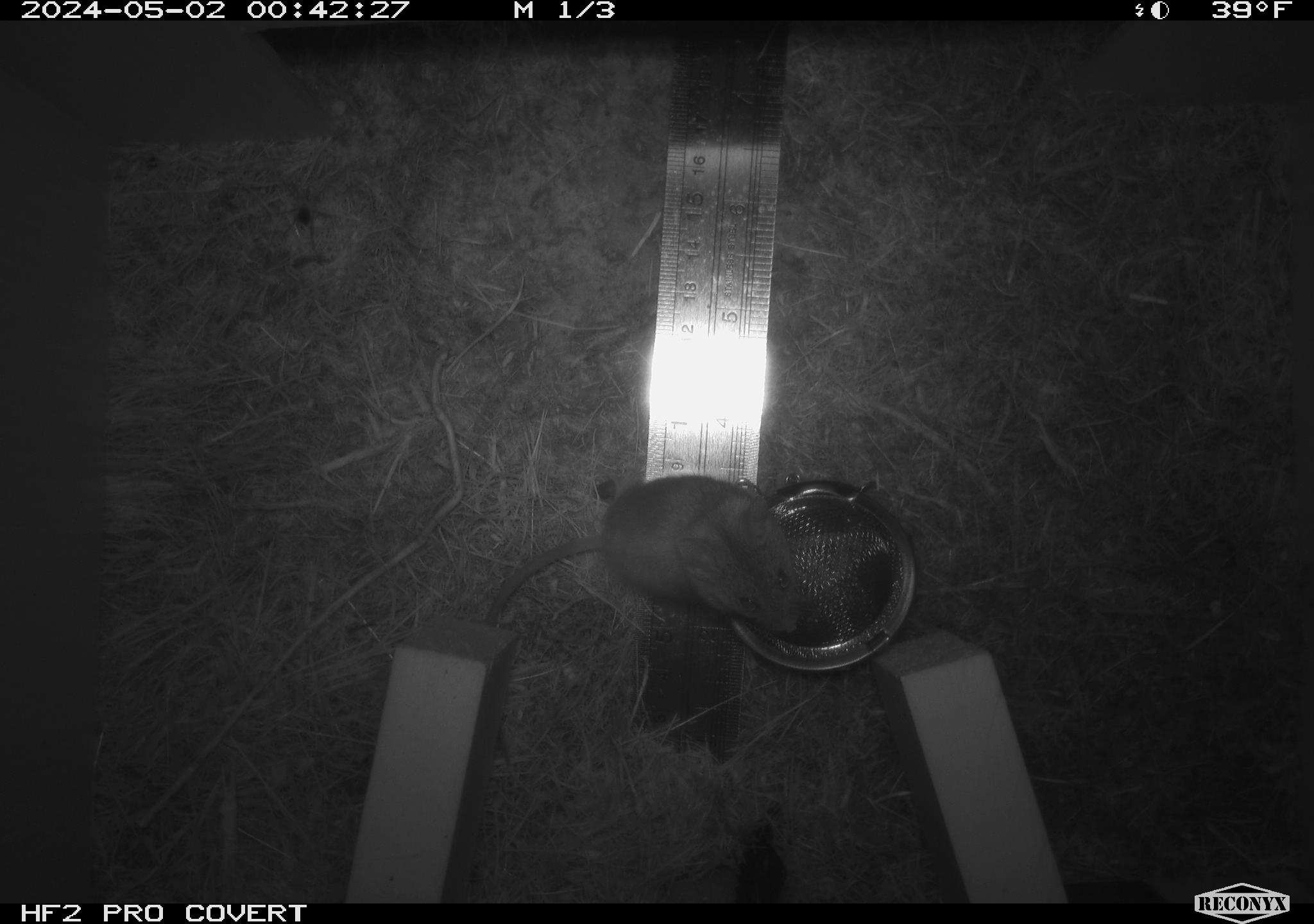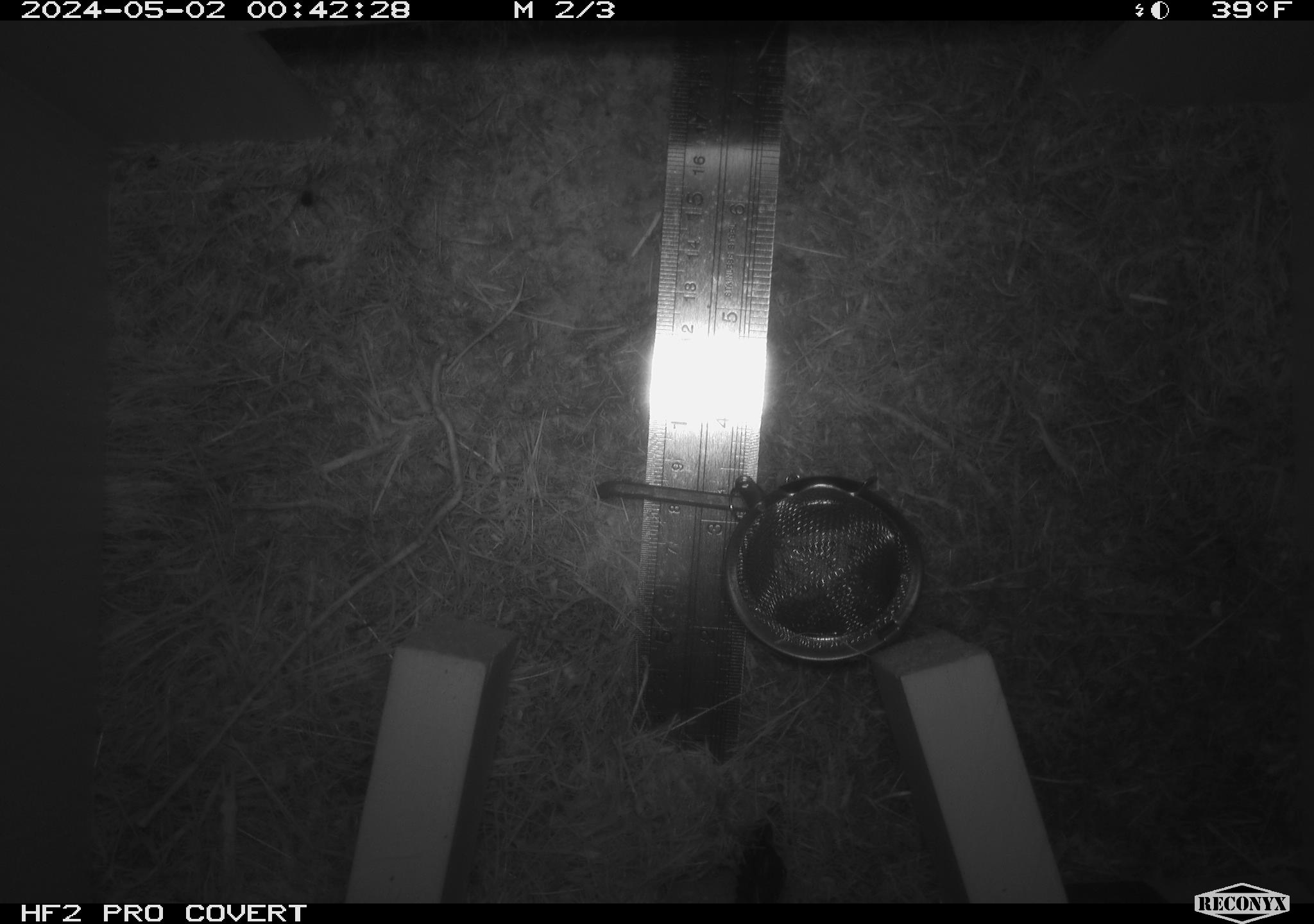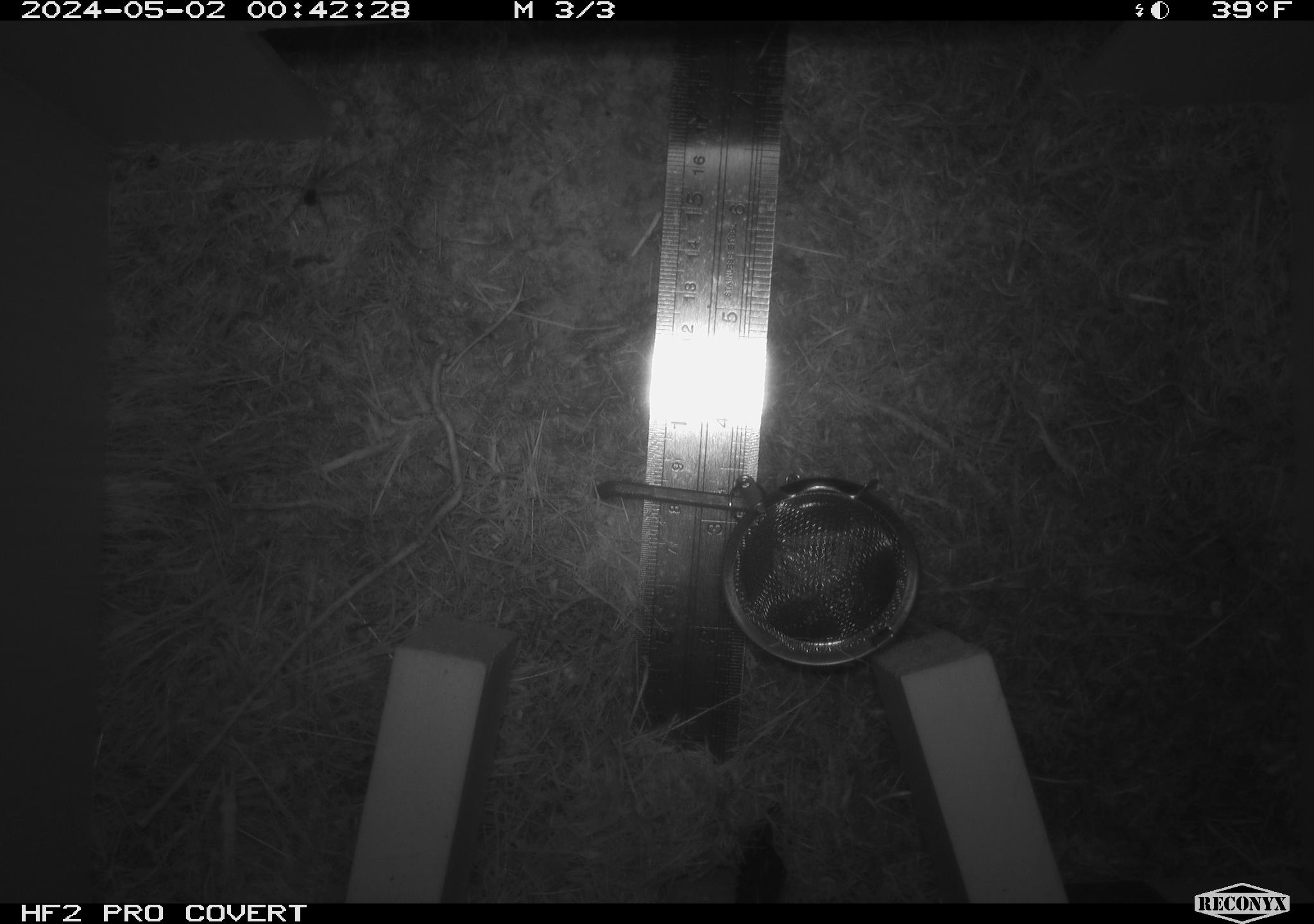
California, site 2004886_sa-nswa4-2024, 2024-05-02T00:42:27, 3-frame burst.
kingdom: Animalia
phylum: Arthropoda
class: Malacostraca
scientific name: Malacostraca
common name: amphipods, crabs, isopods, krill, lobsters and shrimps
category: malacostracan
Malacostracan (amphipods, crabs, isopods, krill, lobsters and shrimps) (Malacostraca).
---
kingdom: Animalia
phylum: Chordata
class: Mammalia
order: Rodentia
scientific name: Rodentia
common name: mouse species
Mouse species (Rodentia).